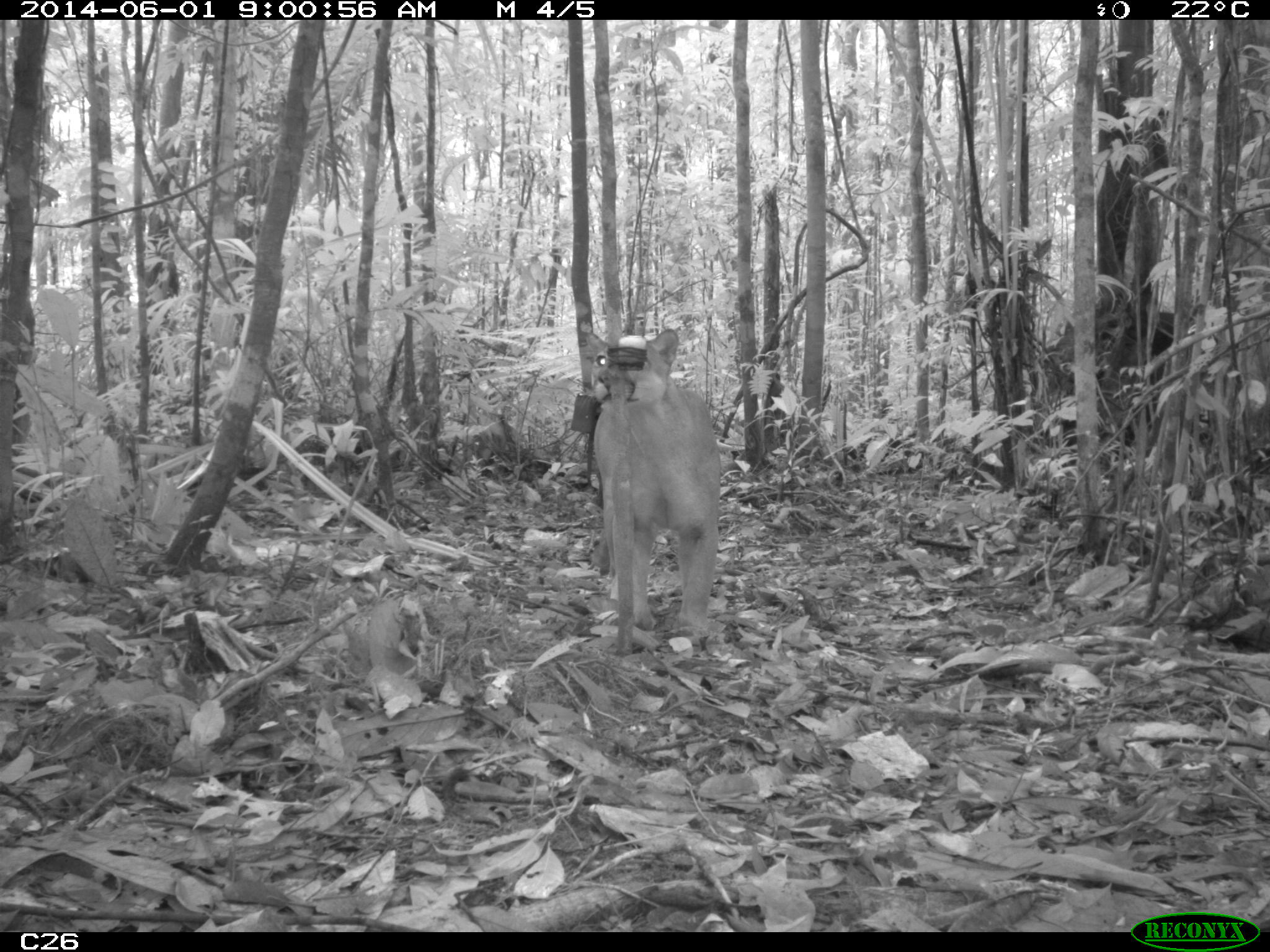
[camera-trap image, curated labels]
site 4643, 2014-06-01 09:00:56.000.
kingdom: Animalia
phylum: Chordata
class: Mammalia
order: Carnivora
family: Felidae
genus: Puma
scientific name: Puma concolor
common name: mountain lion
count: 1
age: adult